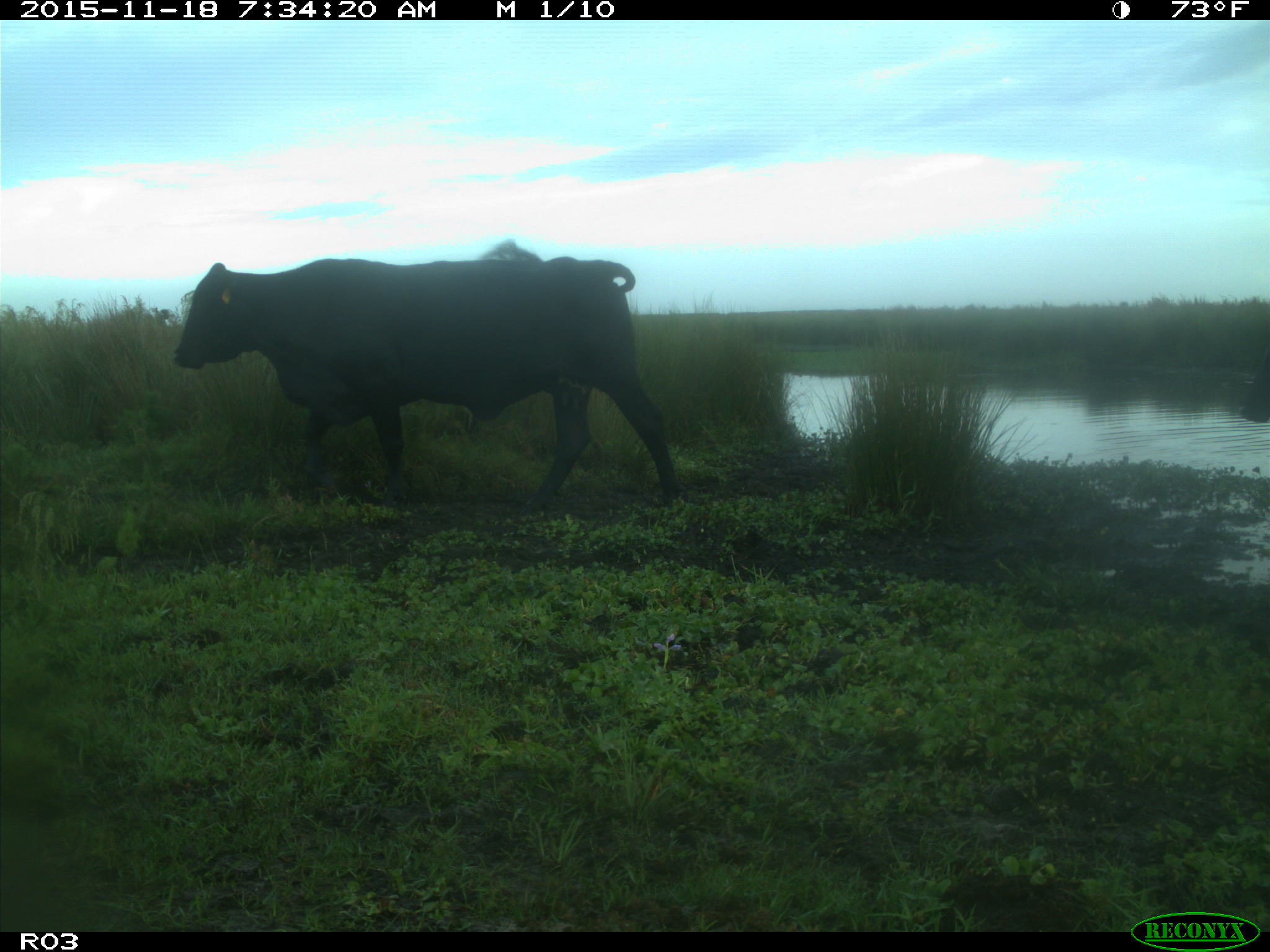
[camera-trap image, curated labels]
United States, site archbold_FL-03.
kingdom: Animalia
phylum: Chordata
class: Mammalia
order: Artiodactyla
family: Bovidae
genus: Bos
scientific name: Bos taurus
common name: domestic cow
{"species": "Bos taurus (domestic cow)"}